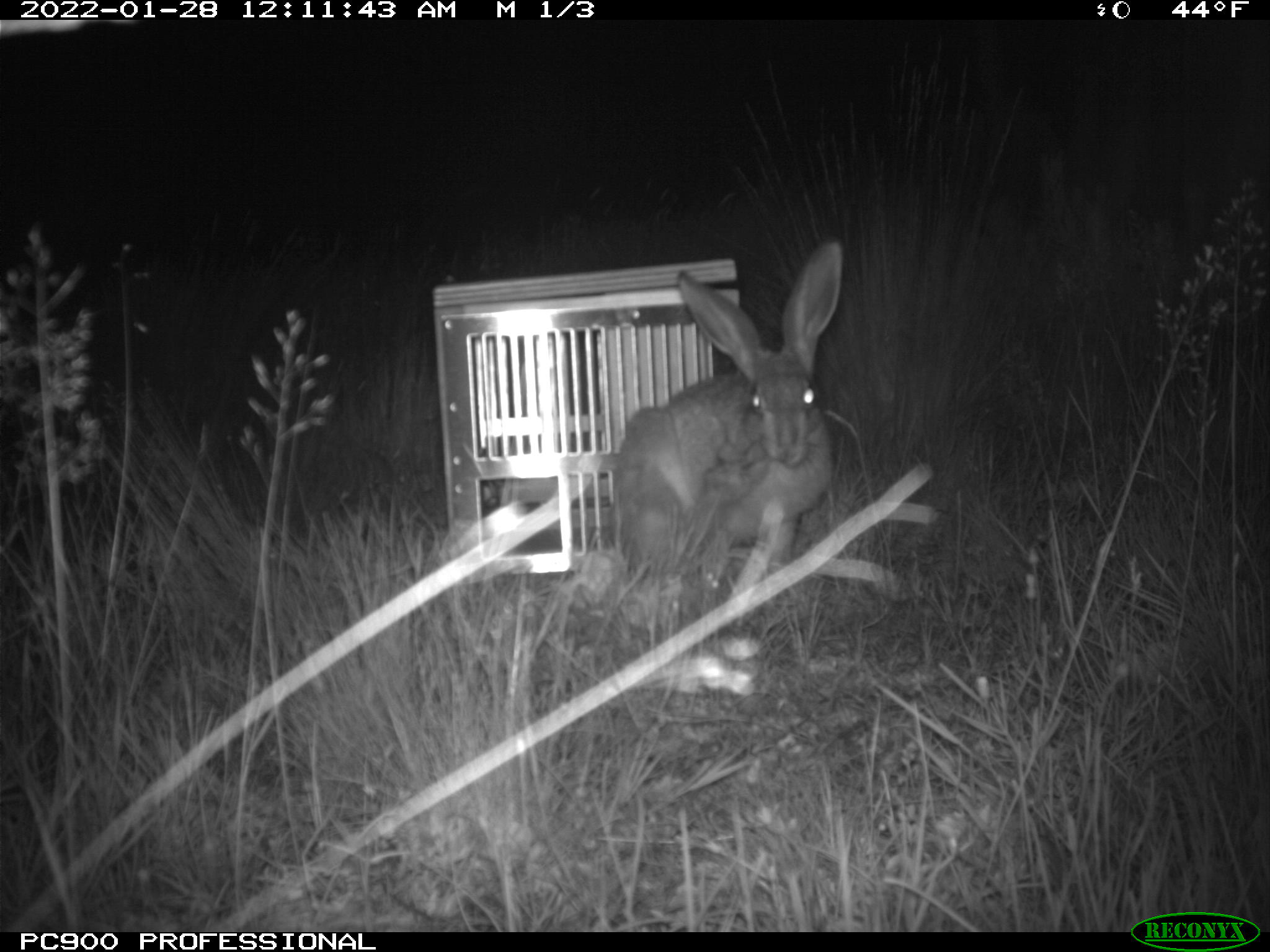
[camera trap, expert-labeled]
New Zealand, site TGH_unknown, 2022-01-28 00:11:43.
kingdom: Animalia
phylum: Chordata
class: Mammalia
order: Lagomorpha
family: Leporidae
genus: Lepus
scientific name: Lepus europaeus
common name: brown hare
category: hare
Hare (brown hare) (Lepus europaeus).